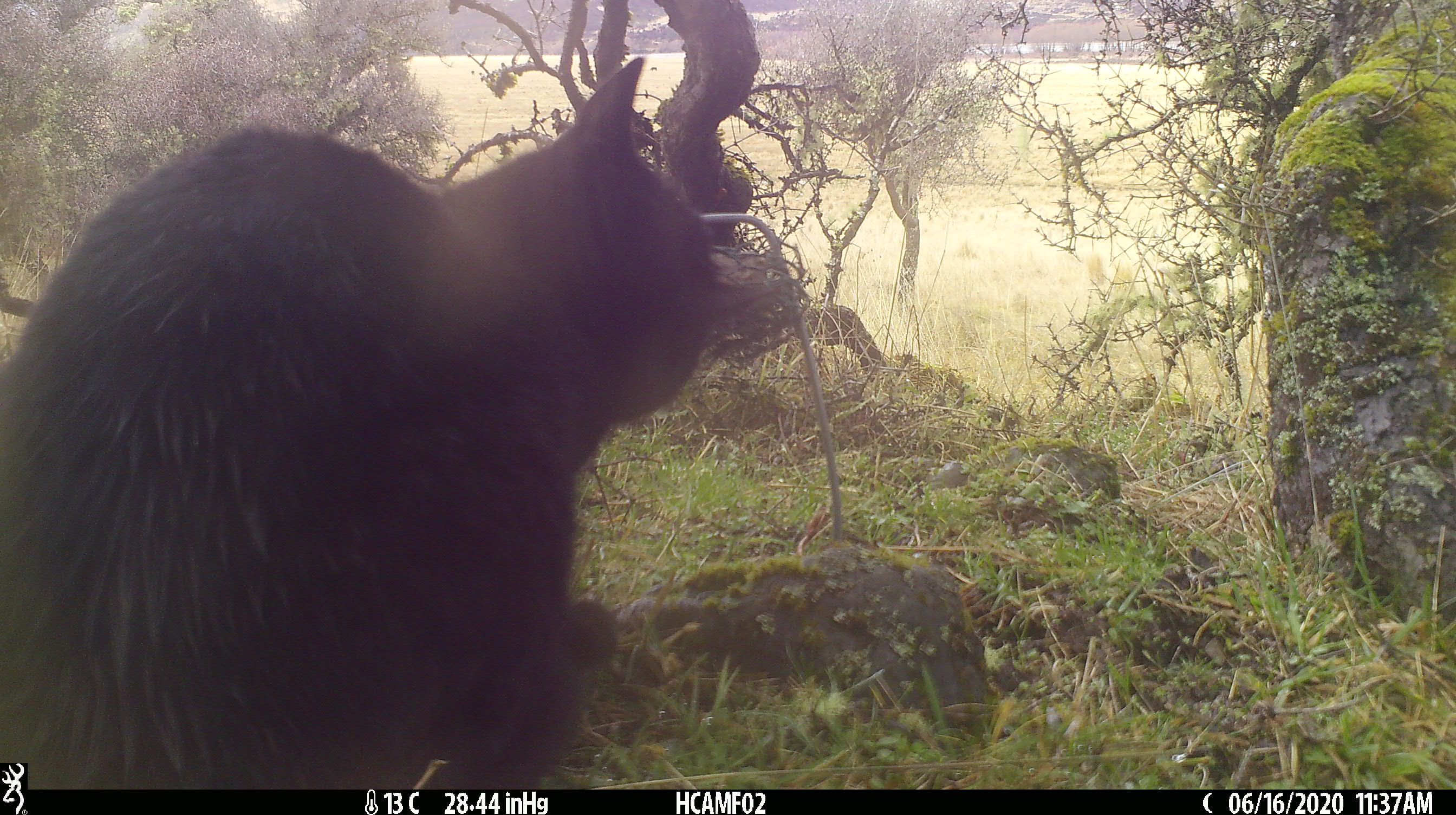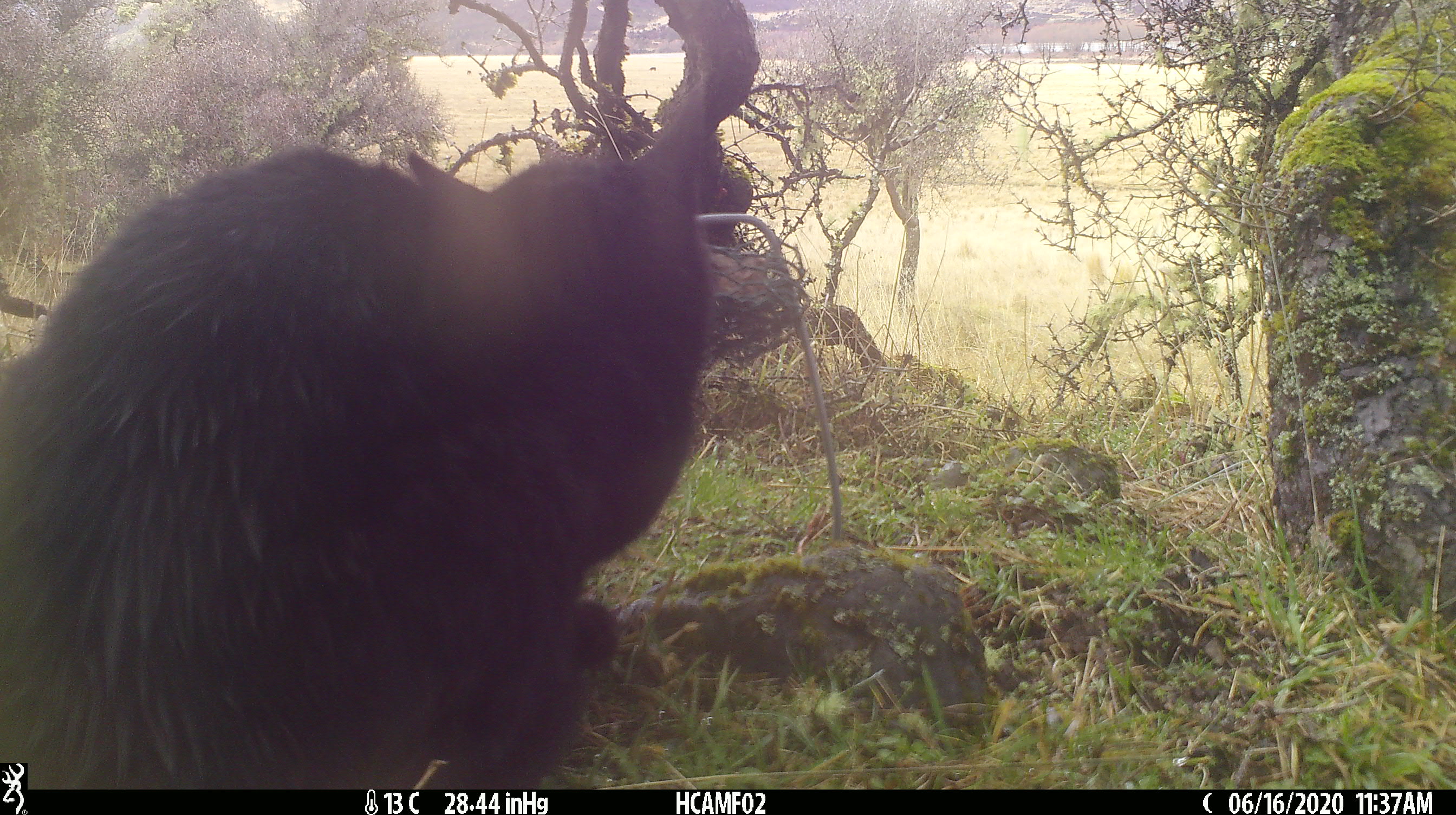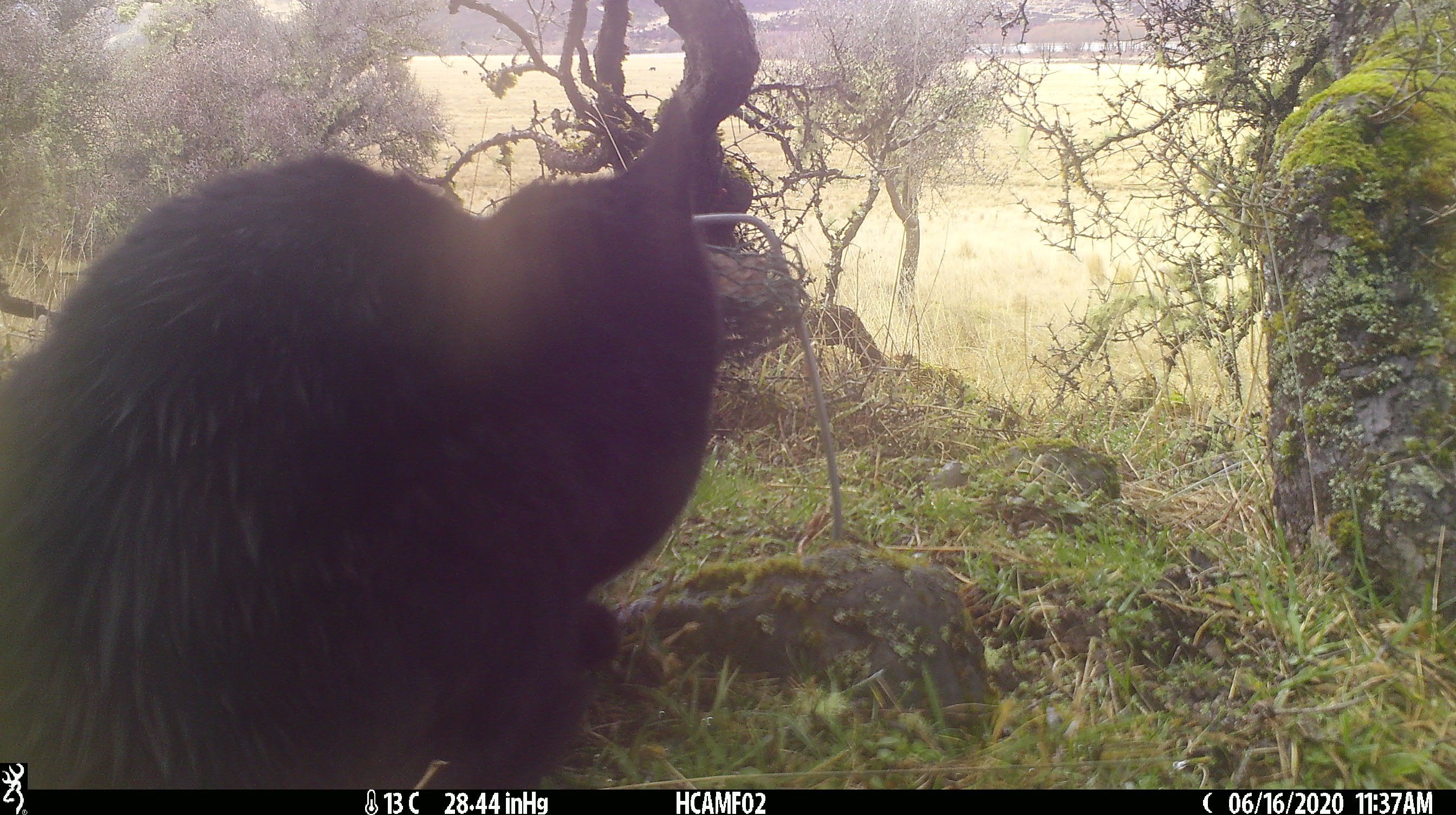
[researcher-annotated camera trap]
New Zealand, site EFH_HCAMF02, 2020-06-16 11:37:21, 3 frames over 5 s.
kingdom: Animalia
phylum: Chordata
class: Mammalia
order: Carnivora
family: Felidae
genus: Felis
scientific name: Felis catus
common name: domestic cat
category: cat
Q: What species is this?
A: Cat (domestic cat) (Felis catus).